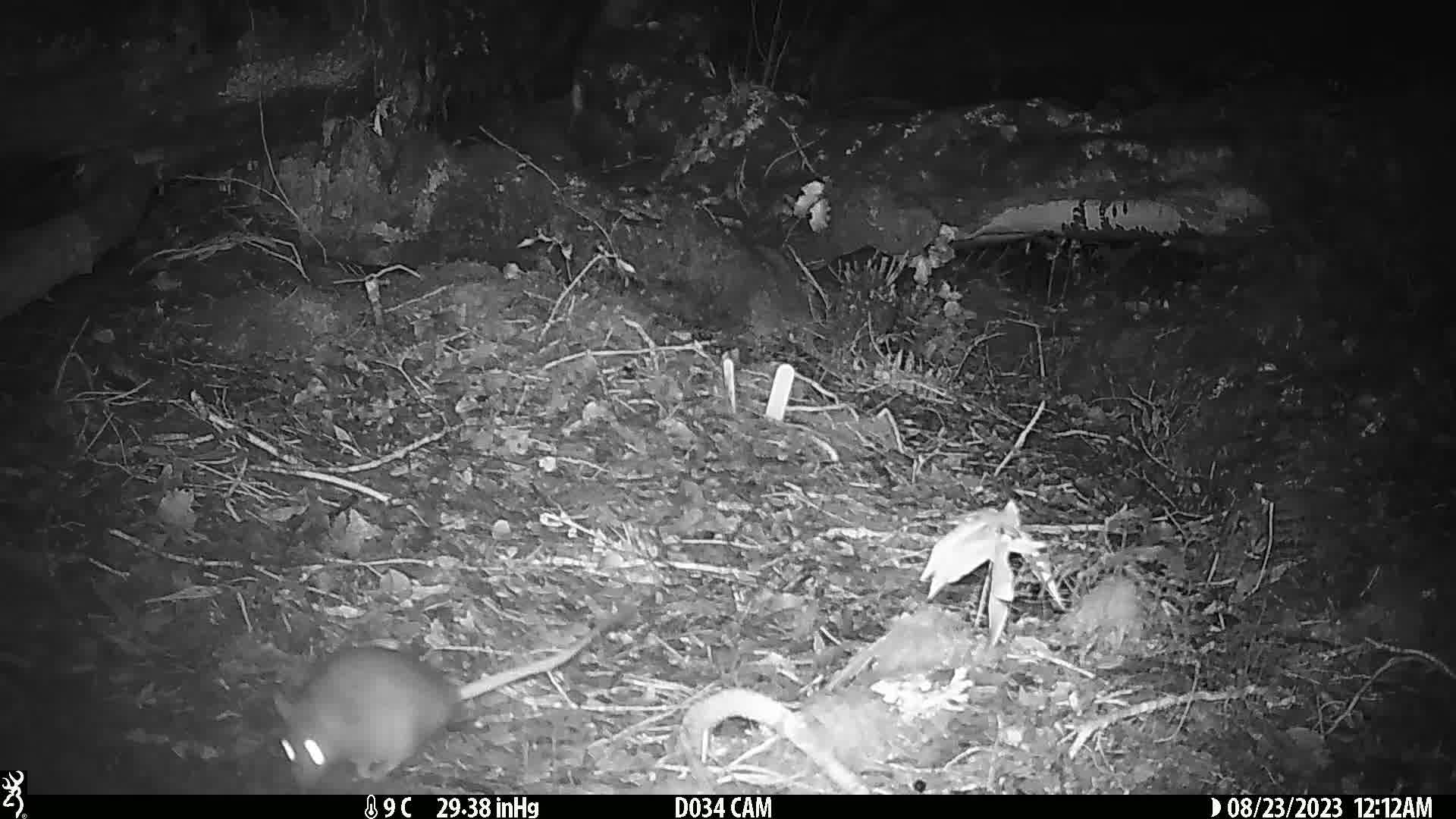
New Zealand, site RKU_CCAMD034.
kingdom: Animalia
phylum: Chordata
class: Mammalia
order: Rodentia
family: Muridae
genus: Rattus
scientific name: Rattus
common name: rat